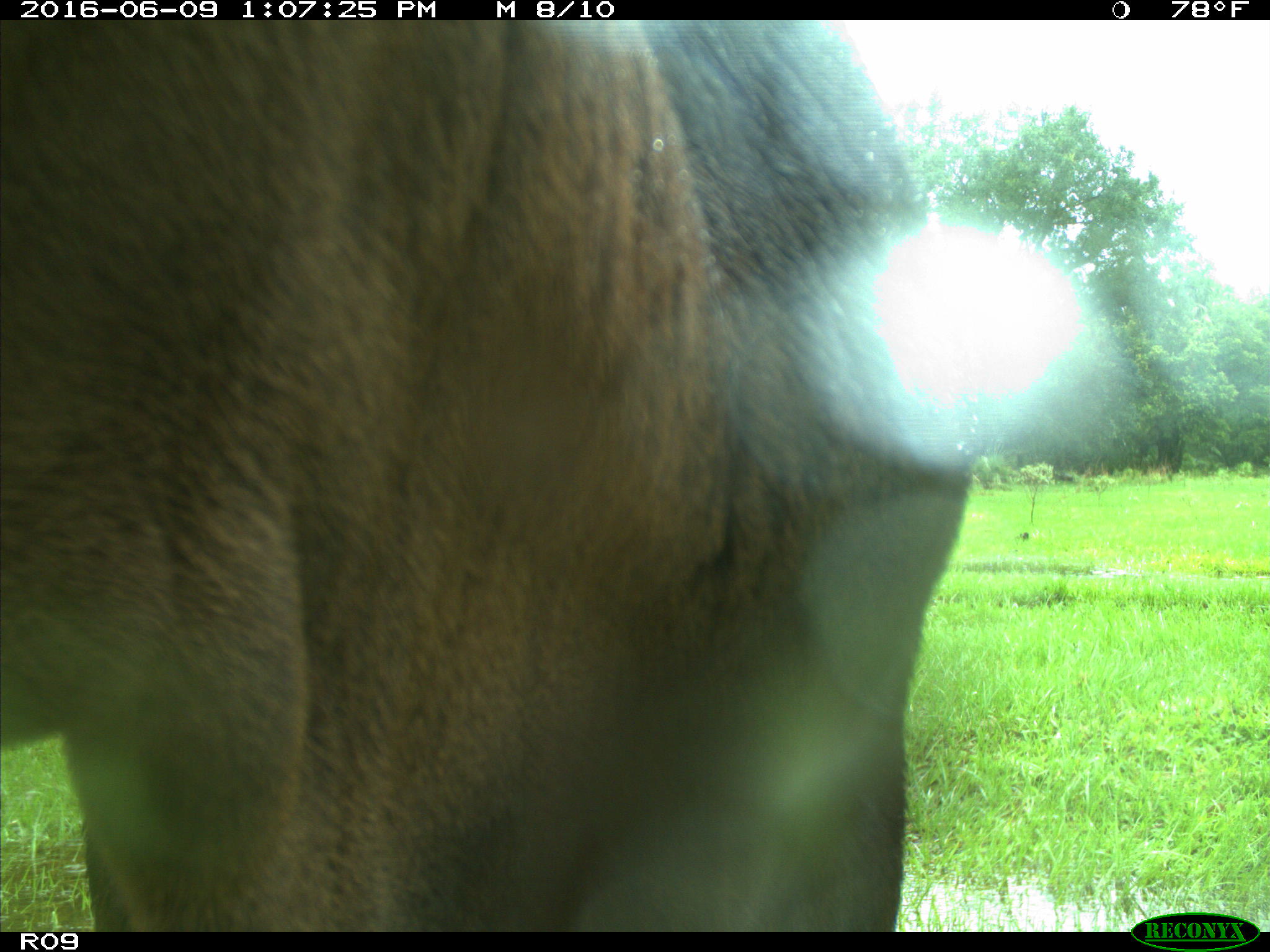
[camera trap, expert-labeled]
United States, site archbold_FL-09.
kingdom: Animalia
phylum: Chordata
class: Mammalia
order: Artiodactyla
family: Bovidae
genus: Bos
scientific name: Bos taurus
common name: domestic cow